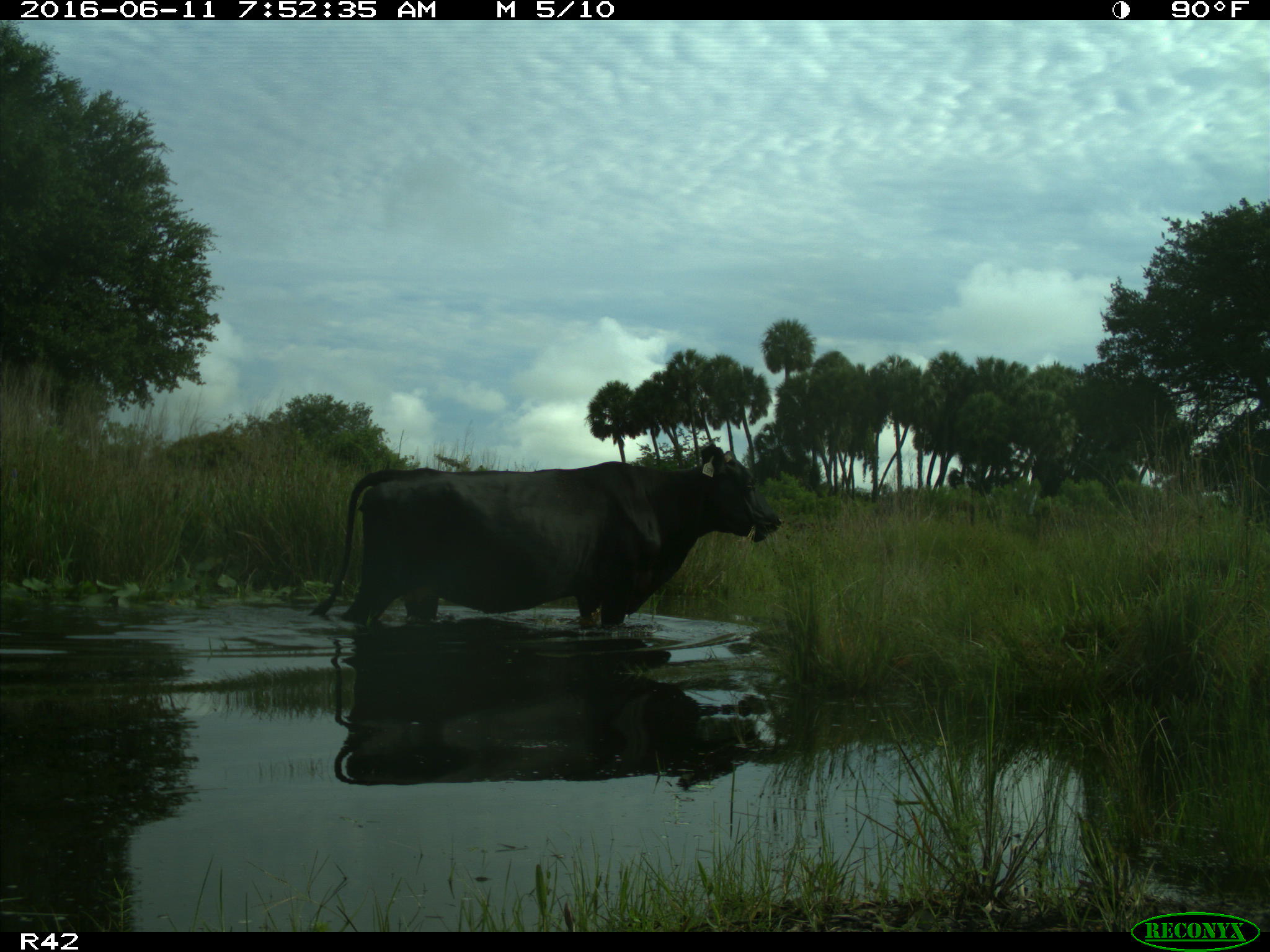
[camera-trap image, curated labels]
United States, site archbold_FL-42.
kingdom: Animalia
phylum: Chordata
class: Mammalia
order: Artiodactyla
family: Bovidae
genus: Bos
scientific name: Bos taurus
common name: domestic cow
Bos taurus (domestic cow).